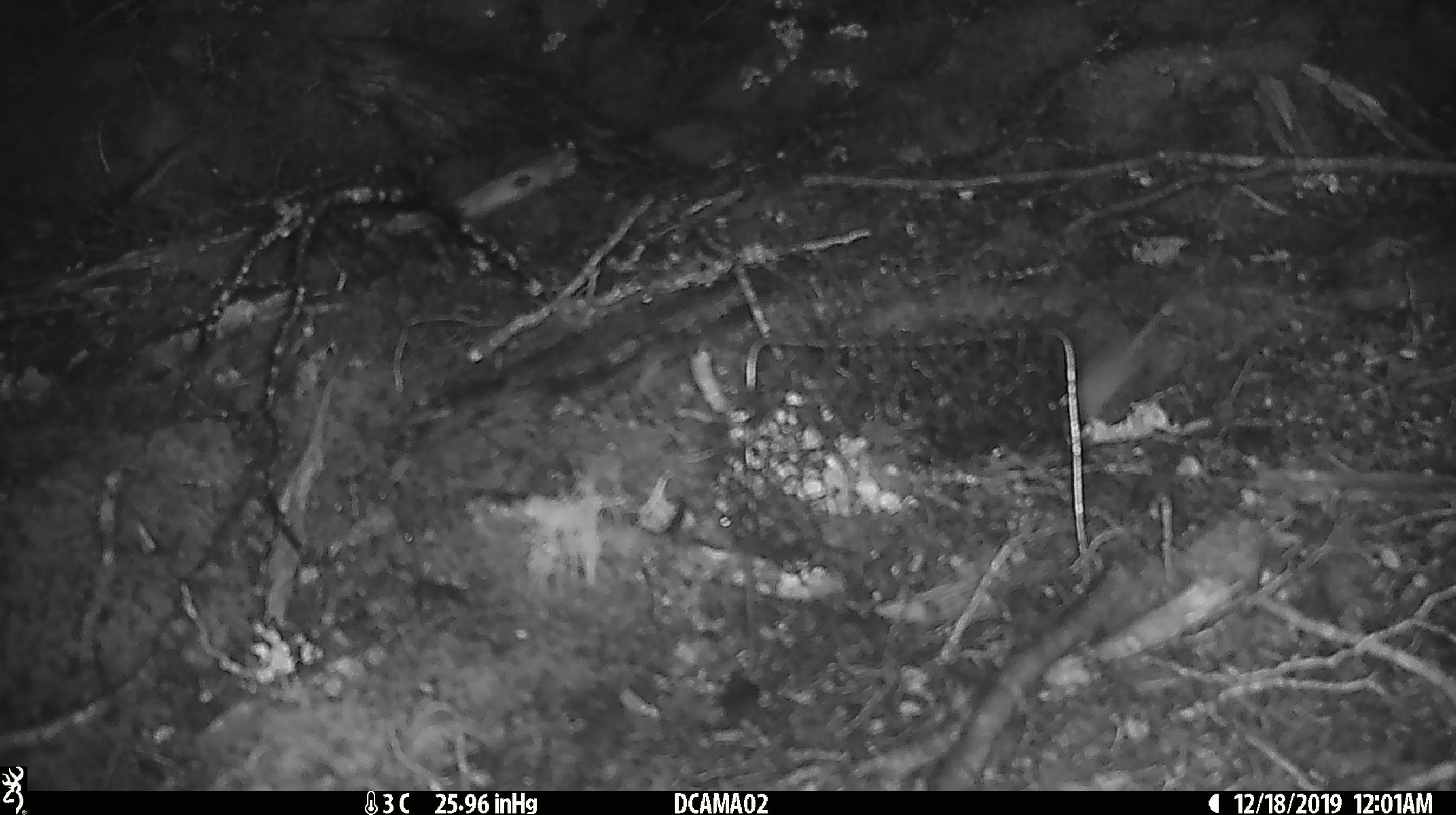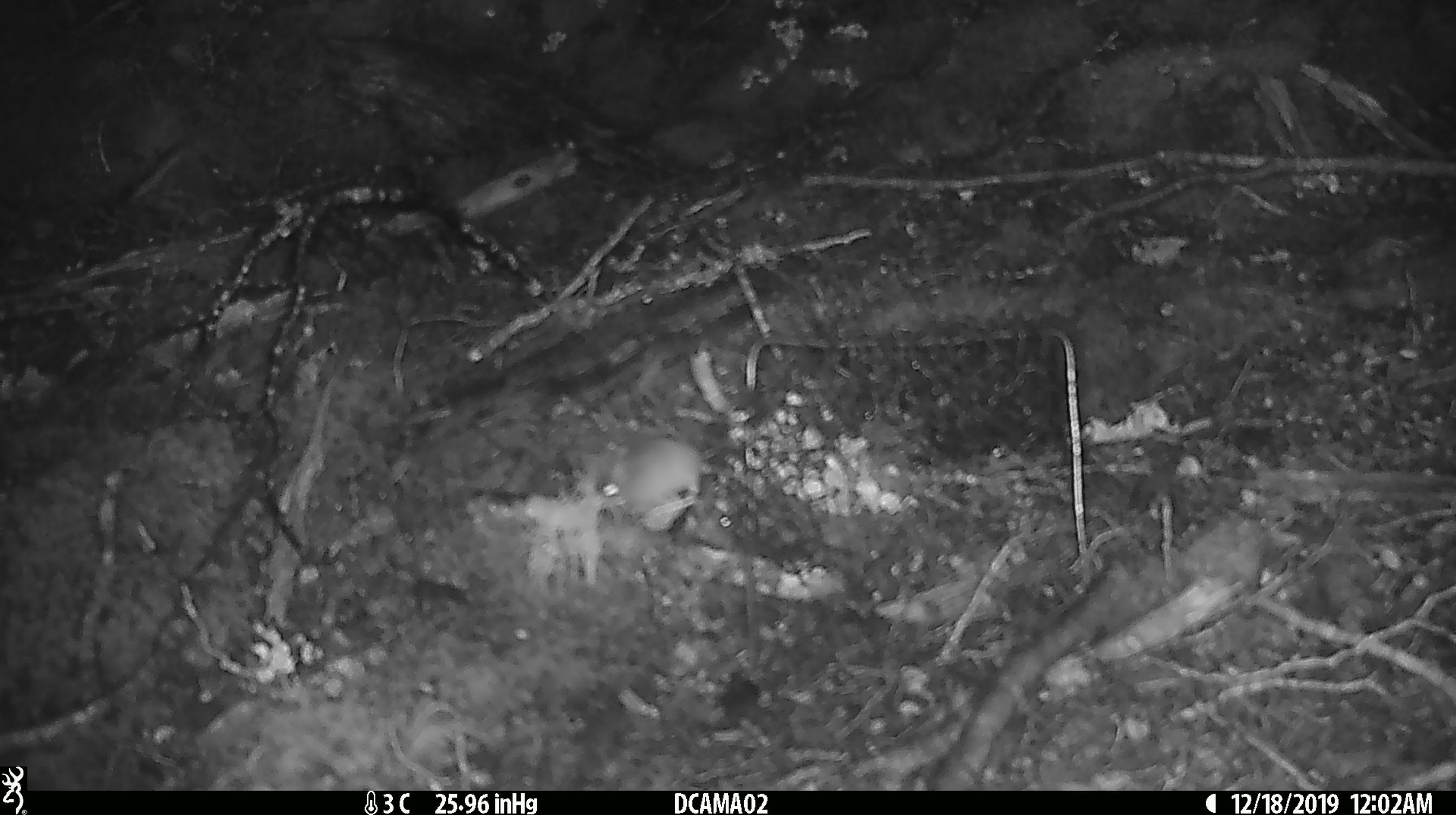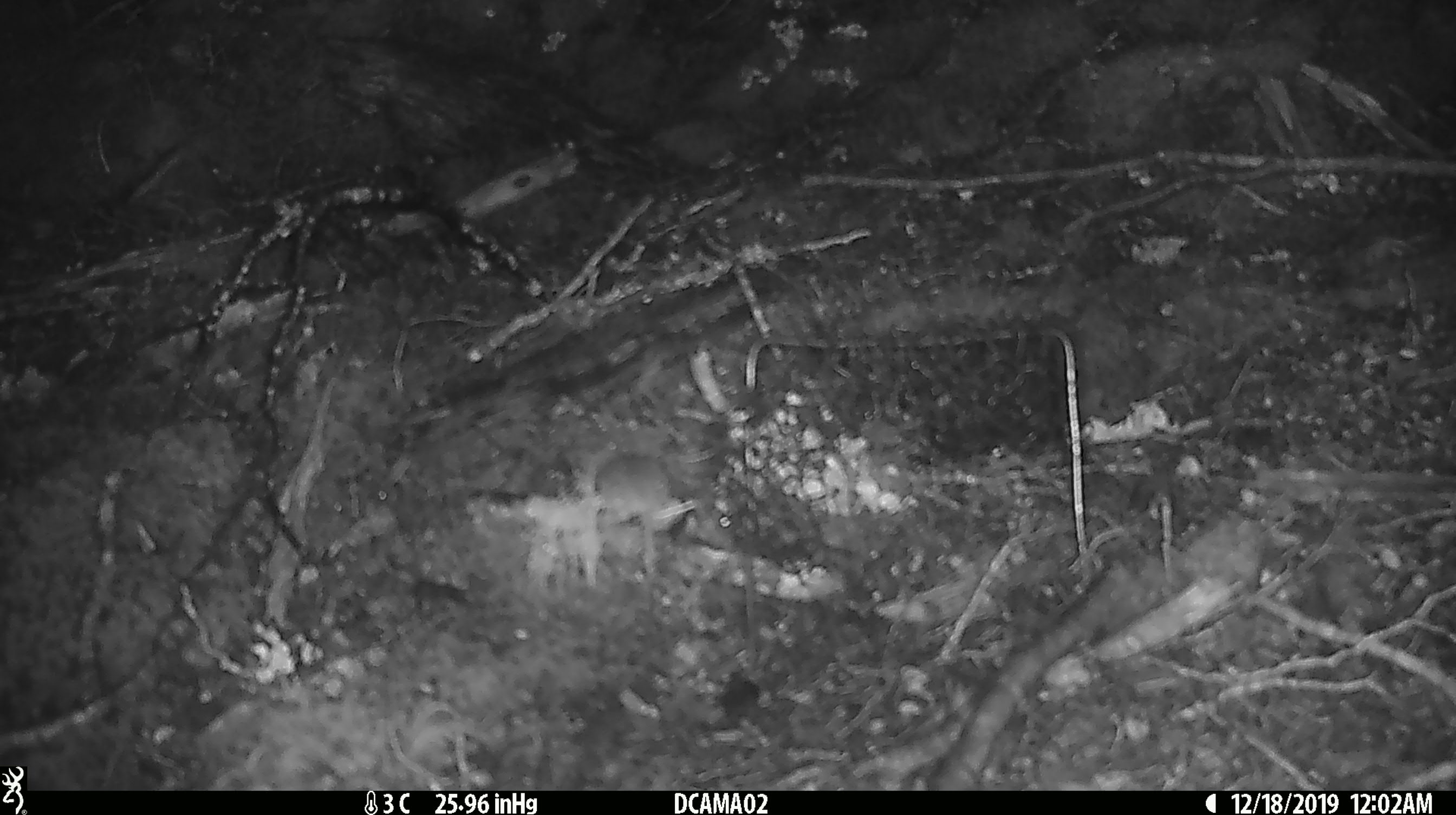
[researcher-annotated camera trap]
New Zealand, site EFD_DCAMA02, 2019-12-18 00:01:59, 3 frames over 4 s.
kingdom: Animalia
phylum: Chordata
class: Mammalia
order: Rodentia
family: Muridae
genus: Mus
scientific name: Mus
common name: mouse